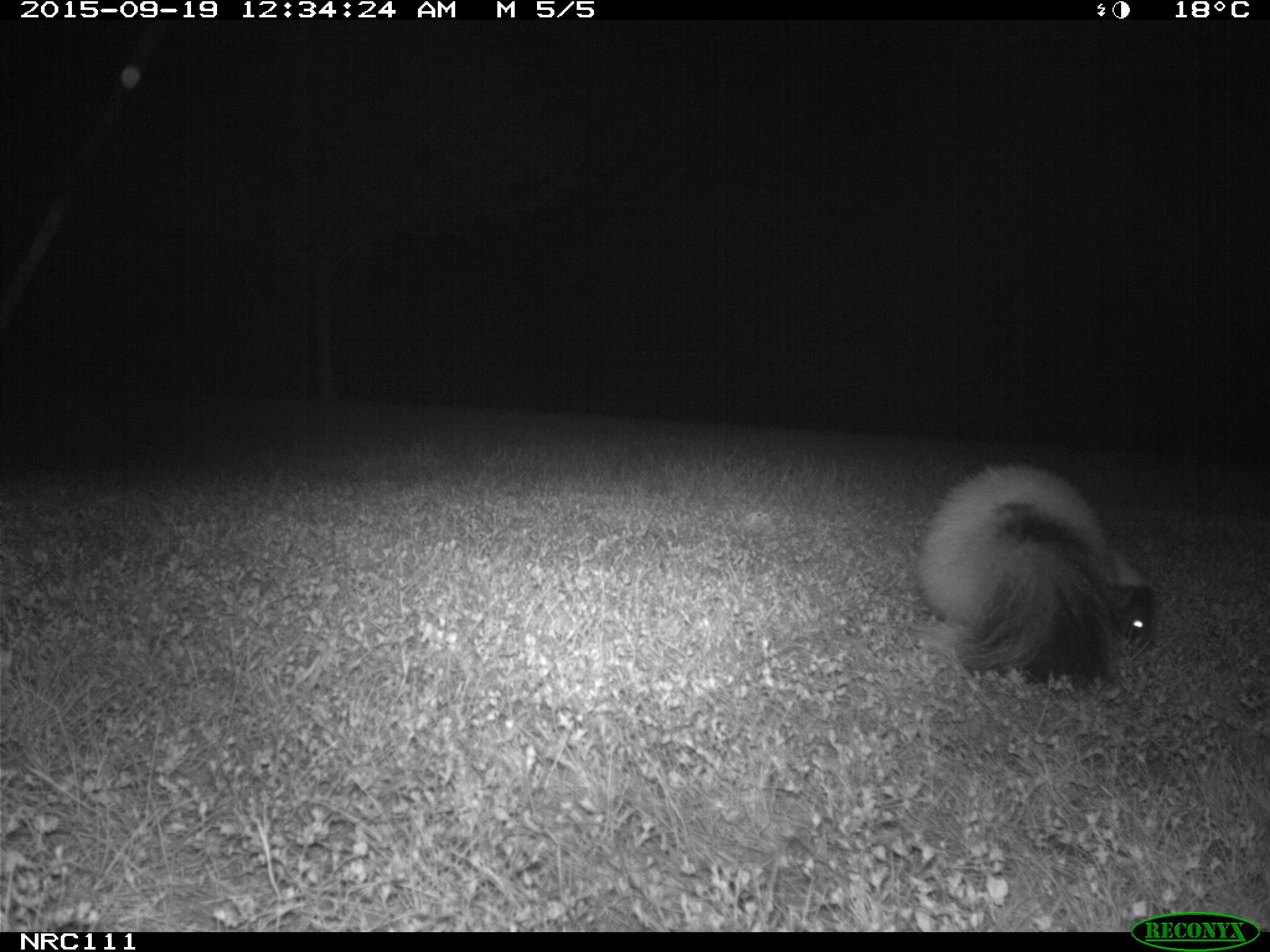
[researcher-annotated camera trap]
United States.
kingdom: Animalia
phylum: Chordata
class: Mammalia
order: Carnivora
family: Mephitidae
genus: Mephitis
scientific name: Mephitis mephitis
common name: striped skunk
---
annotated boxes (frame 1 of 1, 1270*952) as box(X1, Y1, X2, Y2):
Striped Skunk: box(911, 457, 1166, 708)